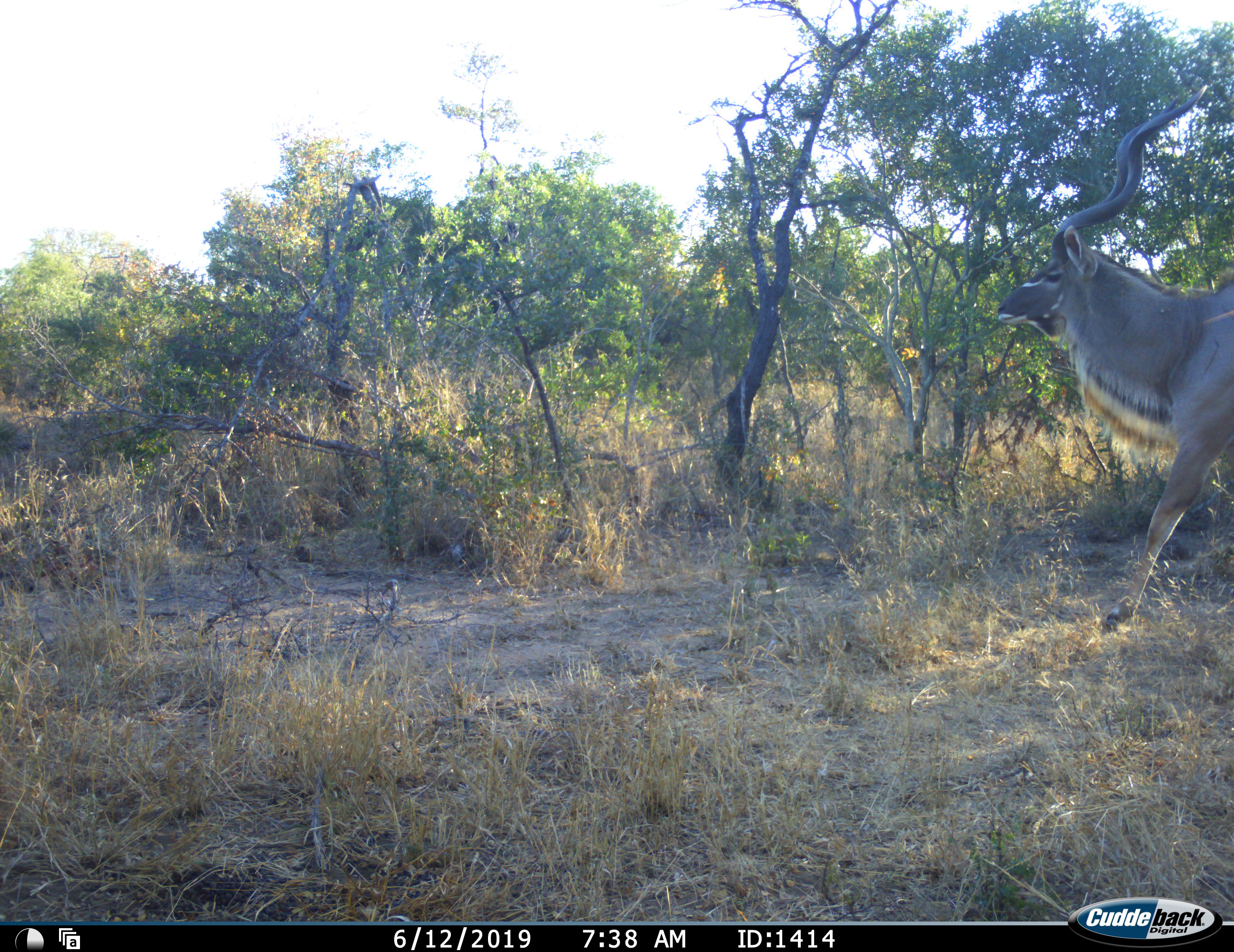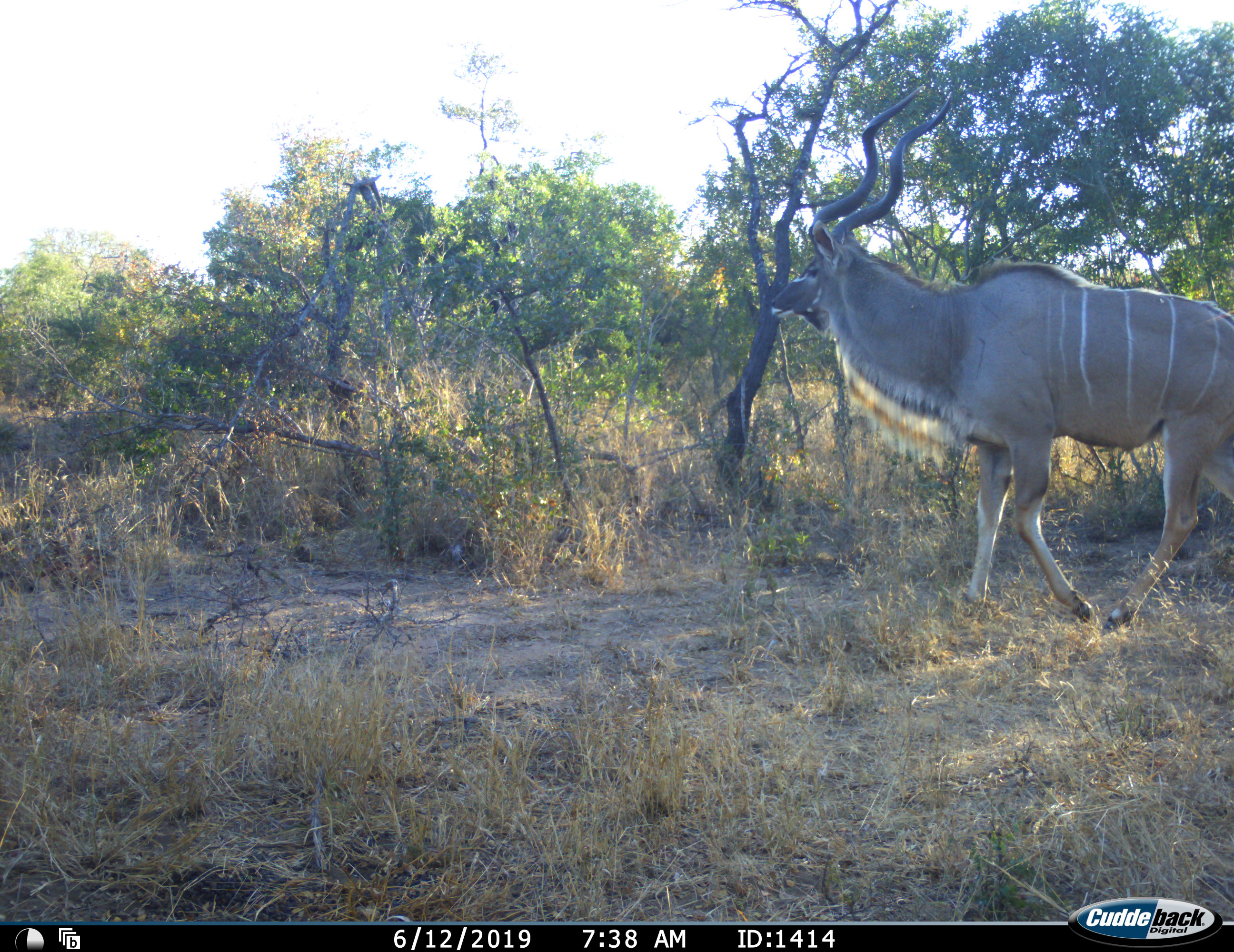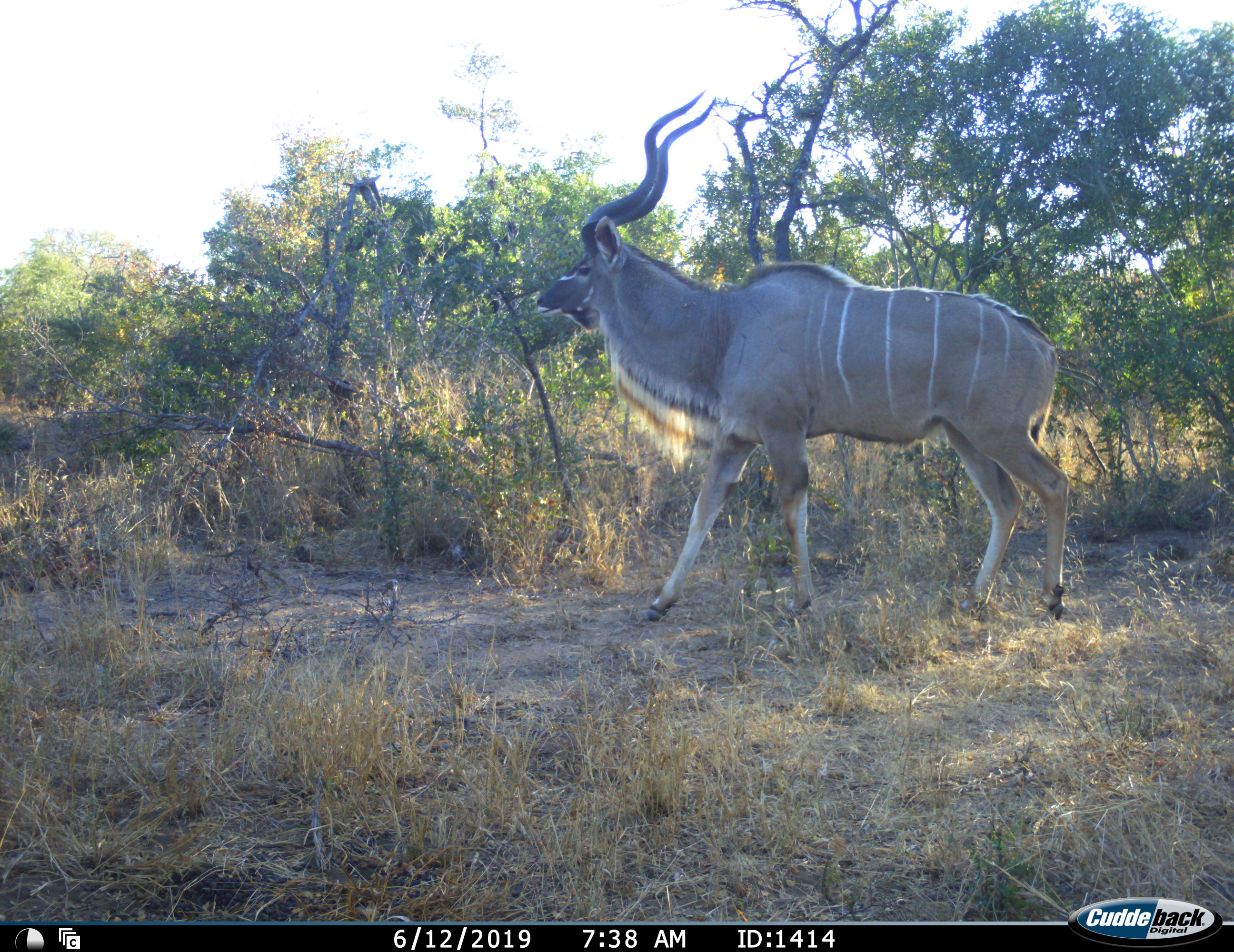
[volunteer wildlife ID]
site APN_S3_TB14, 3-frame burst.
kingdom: Animalia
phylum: Chordata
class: Mammalia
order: Artiodactyla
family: Bovidae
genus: Tragelaphus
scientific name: Tragelaphus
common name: kudu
Kudu (Tragelaphus), count 1. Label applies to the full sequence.